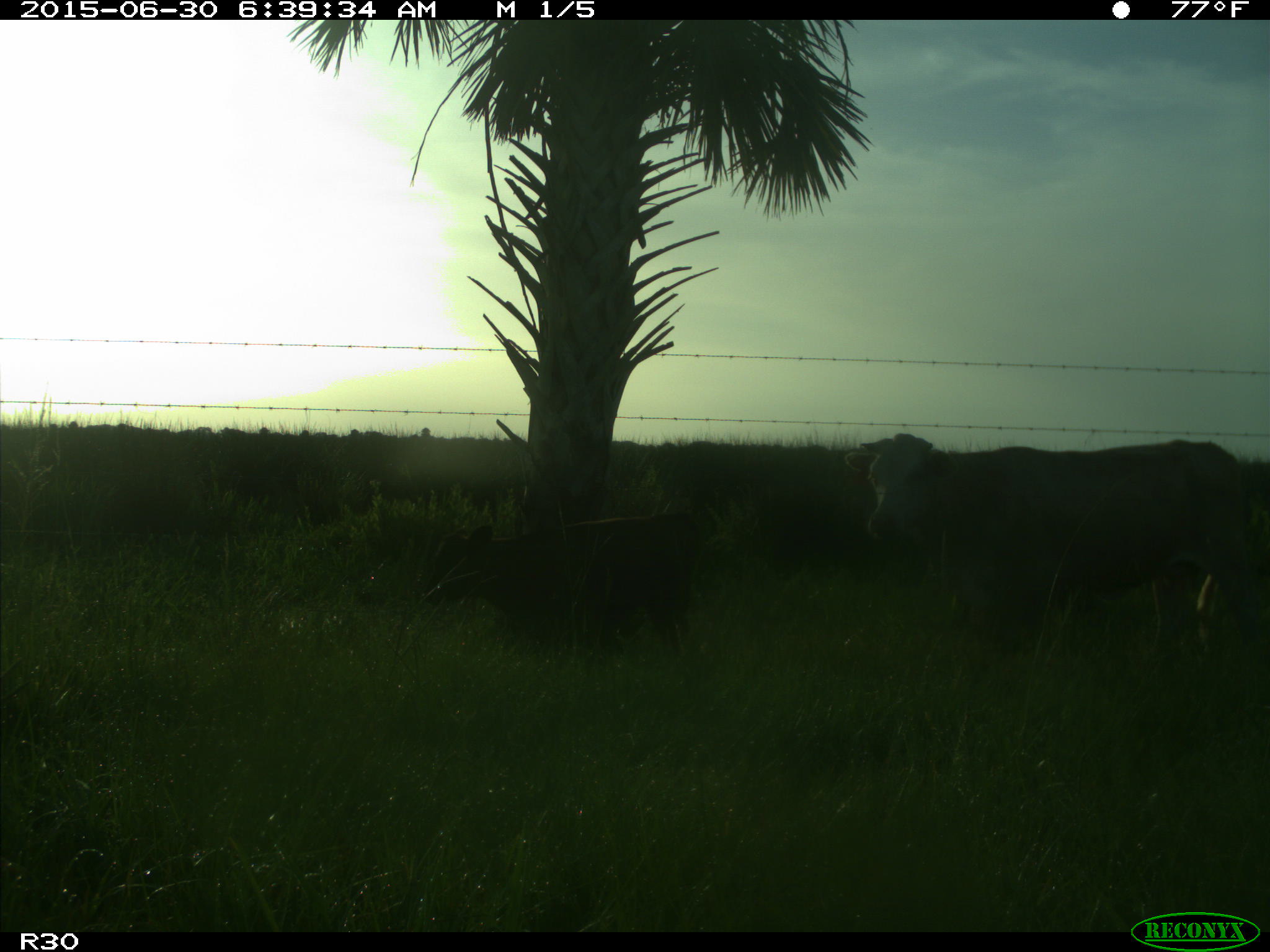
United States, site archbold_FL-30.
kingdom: Animalia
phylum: Chordata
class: Mammalia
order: Artiodactyla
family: Bovidae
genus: Bos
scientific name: Bos taurus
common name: domestic cow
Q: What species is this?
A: Bos taurus (domestic cow).